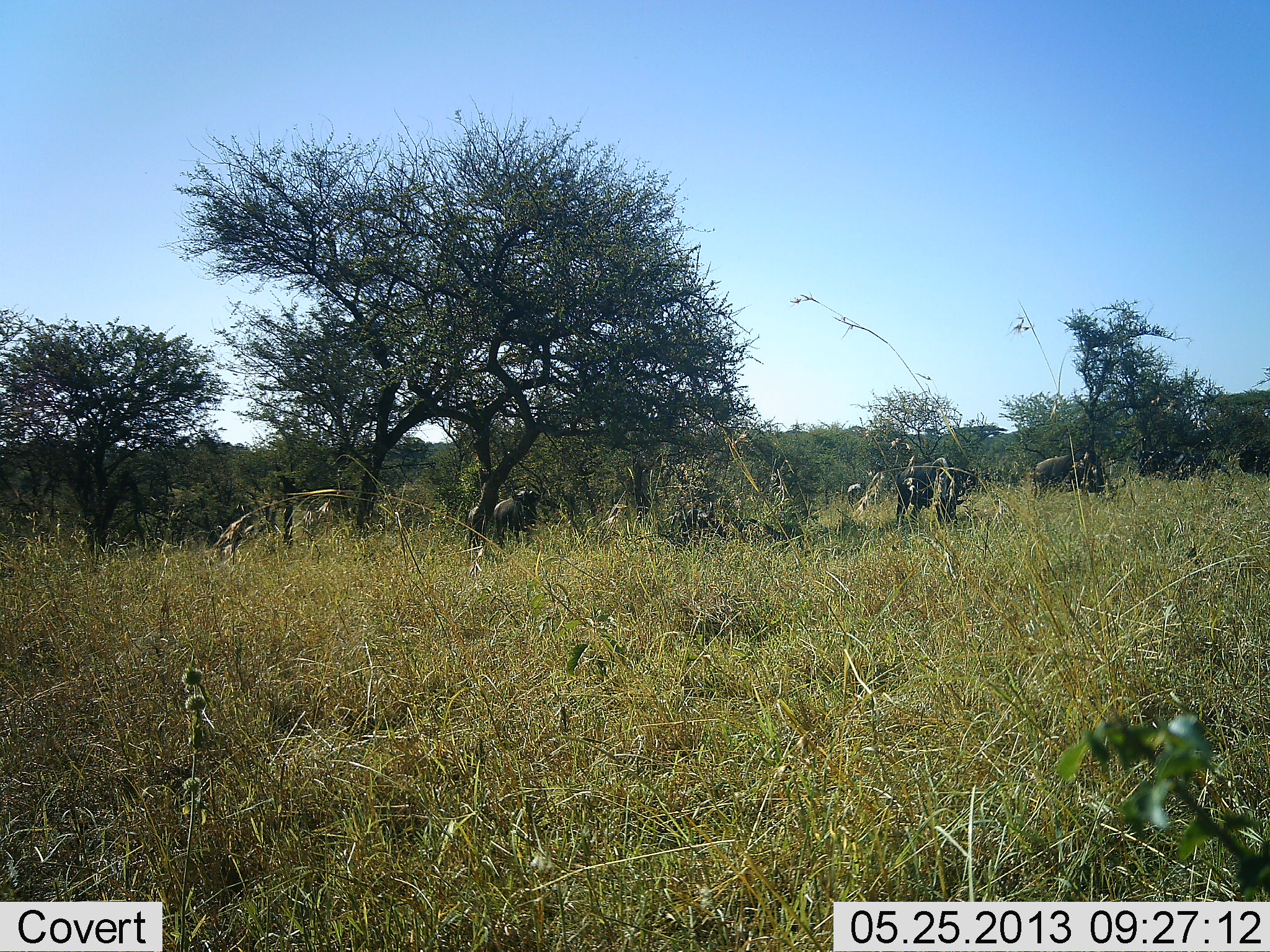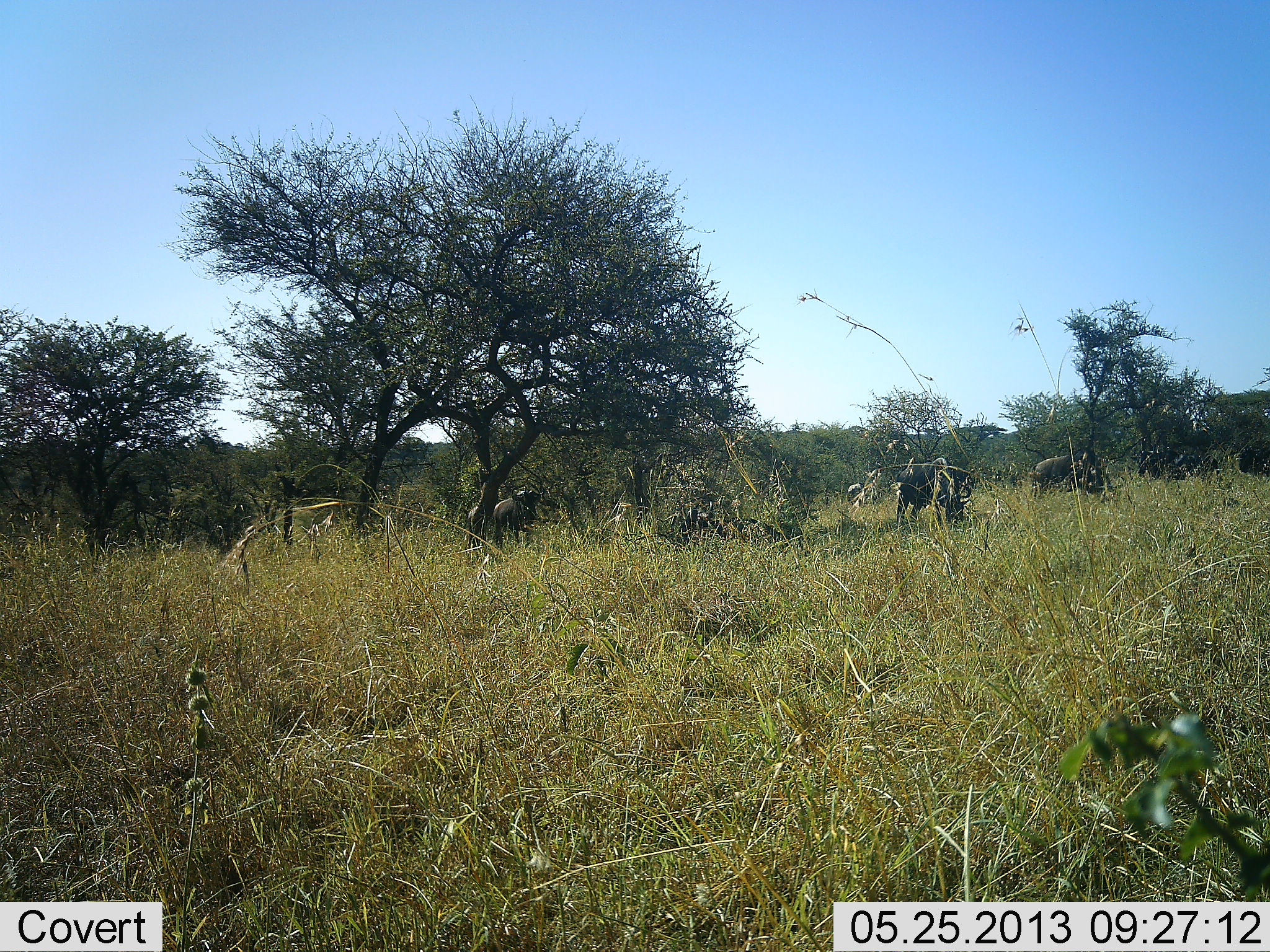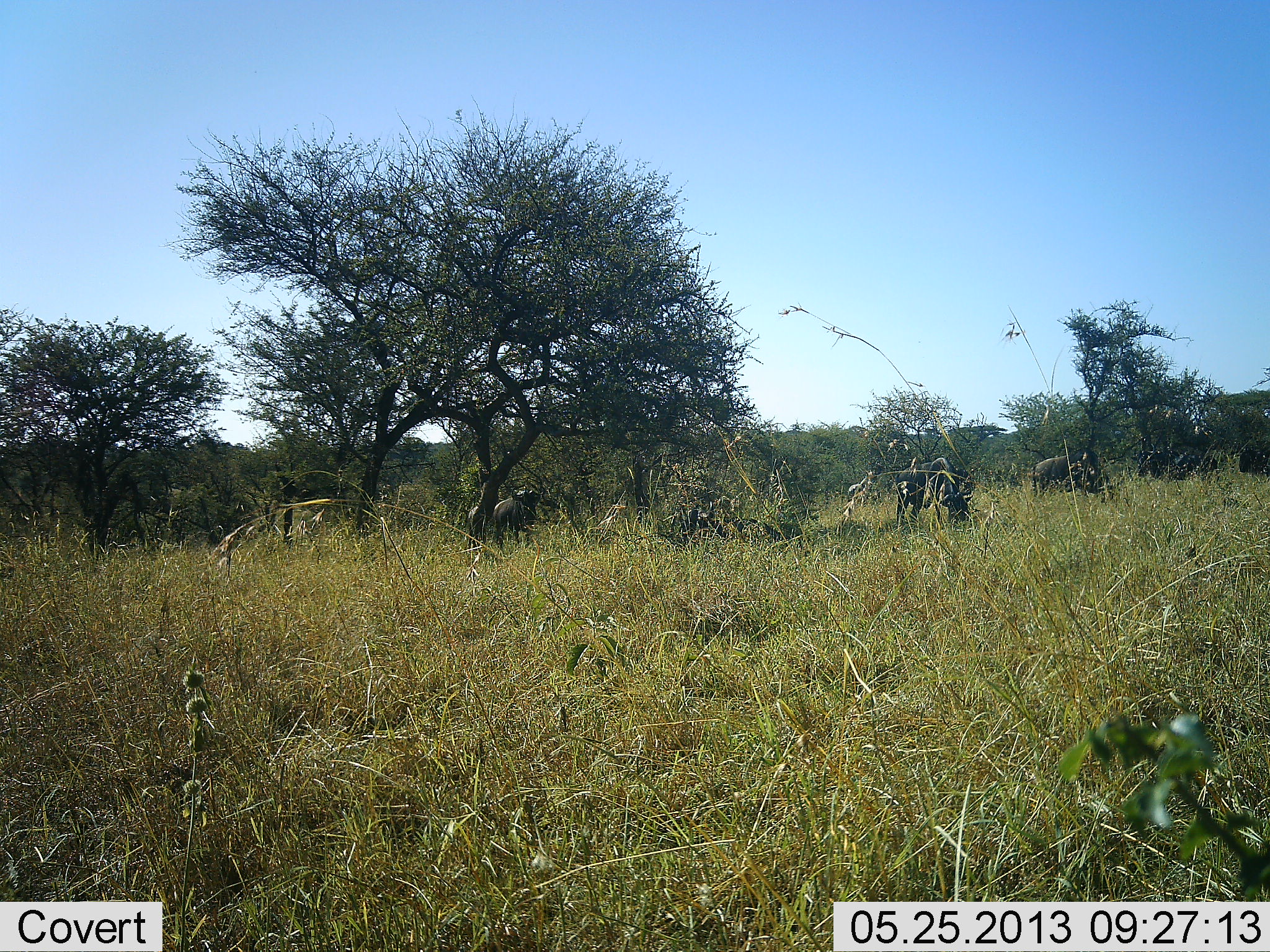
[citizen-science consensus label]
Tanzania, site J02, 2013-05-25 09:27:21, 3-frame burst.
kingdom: Animalia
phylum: Chordata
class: Mammalia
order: Artiodactyla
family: Bovidae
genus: Connochaetes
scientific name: Connochaetes taurinus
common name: blue wildebeest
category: wildebeest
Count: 5.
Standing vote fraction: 73%.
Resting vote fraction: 20%.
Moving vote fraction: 20%.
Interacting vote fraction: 7%.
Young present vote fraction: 0%.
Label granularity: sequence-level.